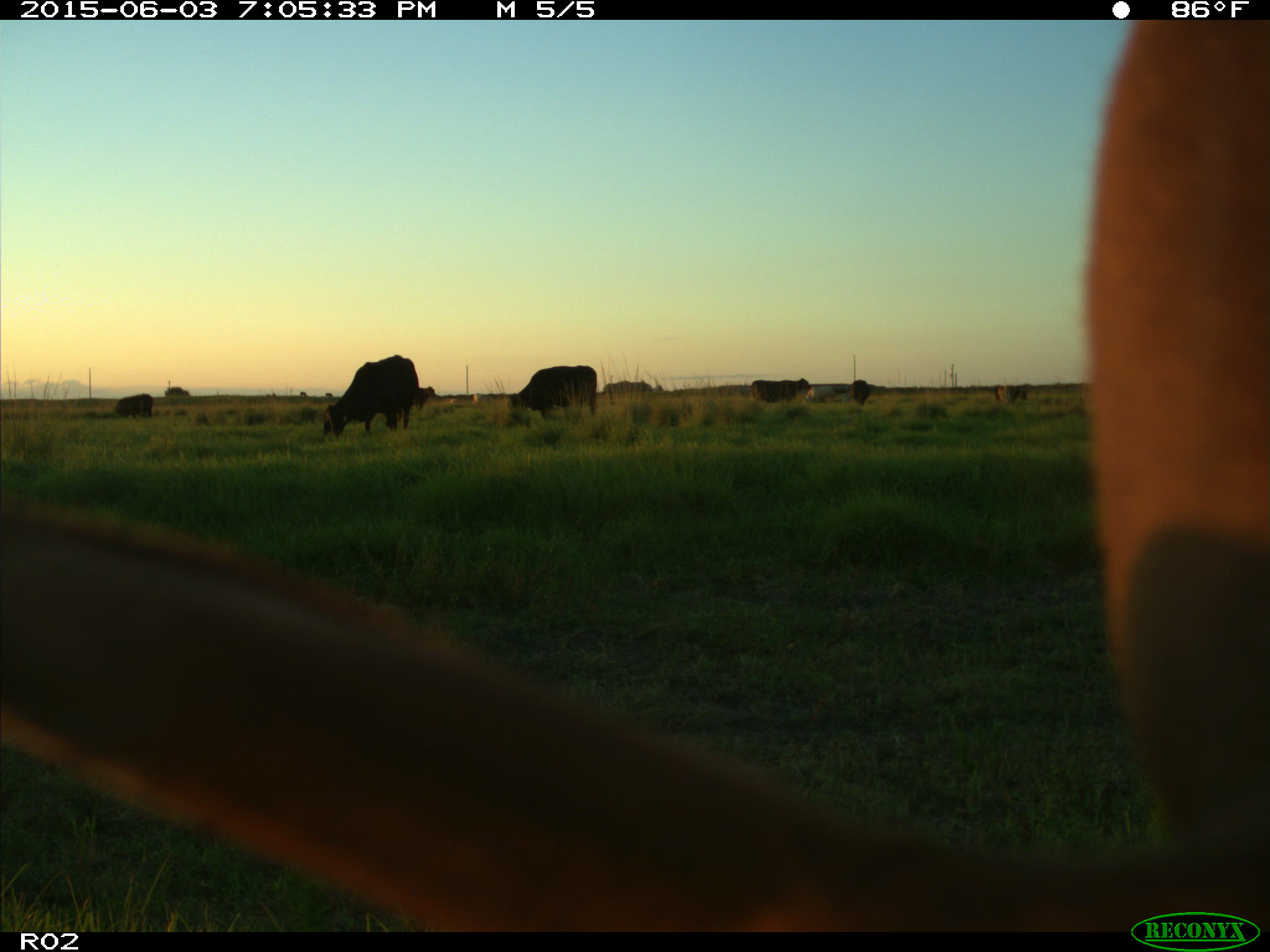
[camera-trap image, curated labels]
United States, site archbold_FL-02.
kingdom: Animalia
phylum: Chordata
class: Mammalia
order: Artiodactyla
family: Bovidae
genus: Bos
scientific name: Bos taurus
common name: domestic cow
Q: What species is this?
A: Bos taurus (domestic cow).